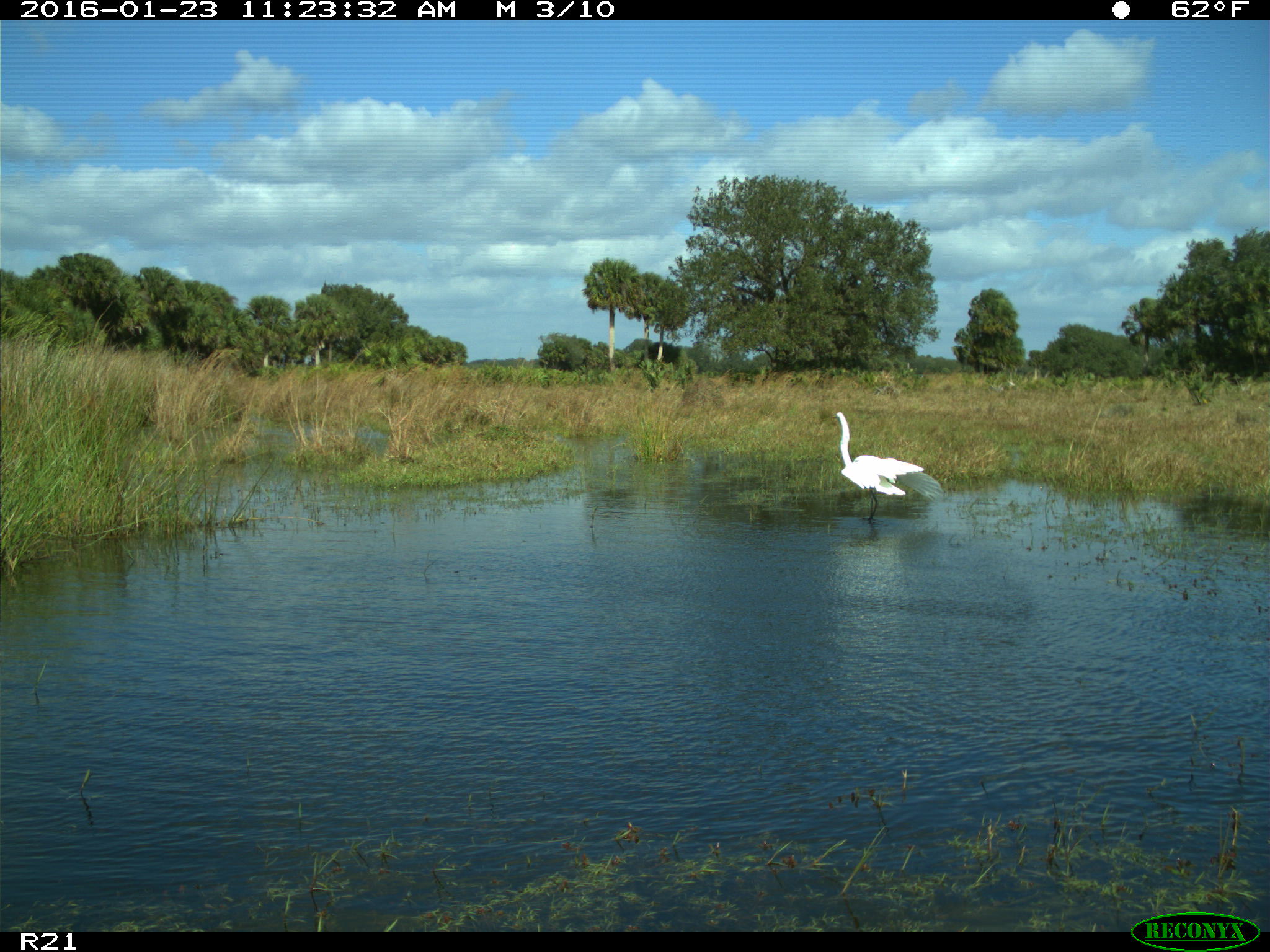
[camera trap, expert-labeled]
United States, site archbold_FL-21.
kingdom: Animalia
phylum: Chordata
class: Aves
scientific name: Aves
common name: birds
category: unidentified bird